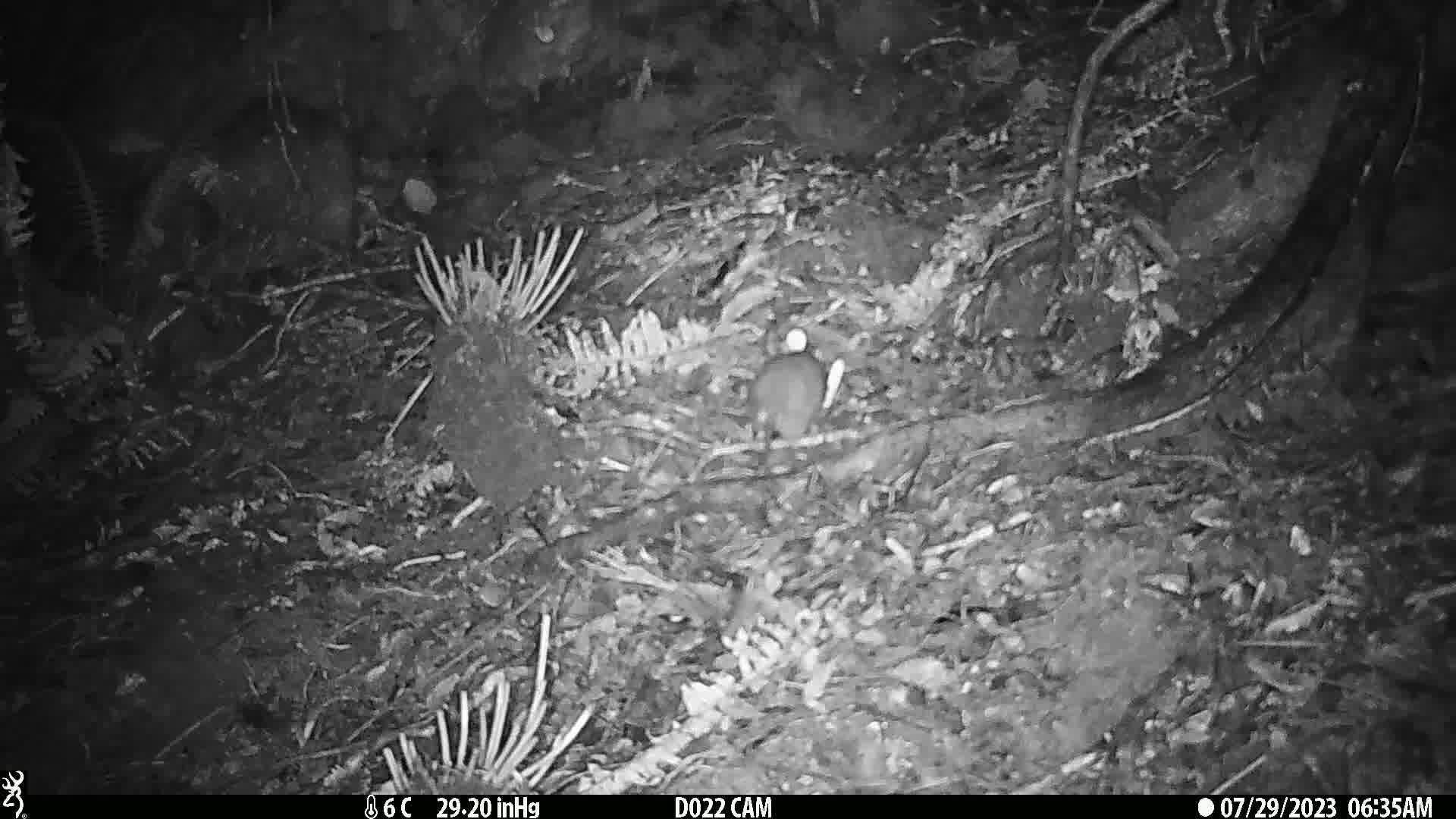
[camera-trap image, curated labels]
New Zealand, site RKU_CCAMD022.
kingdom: Animalia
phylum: Chordata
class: Mammalia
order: Rodentia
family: Muridae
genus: Rattus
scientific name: Rattus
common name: rat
Rat (Rattus).